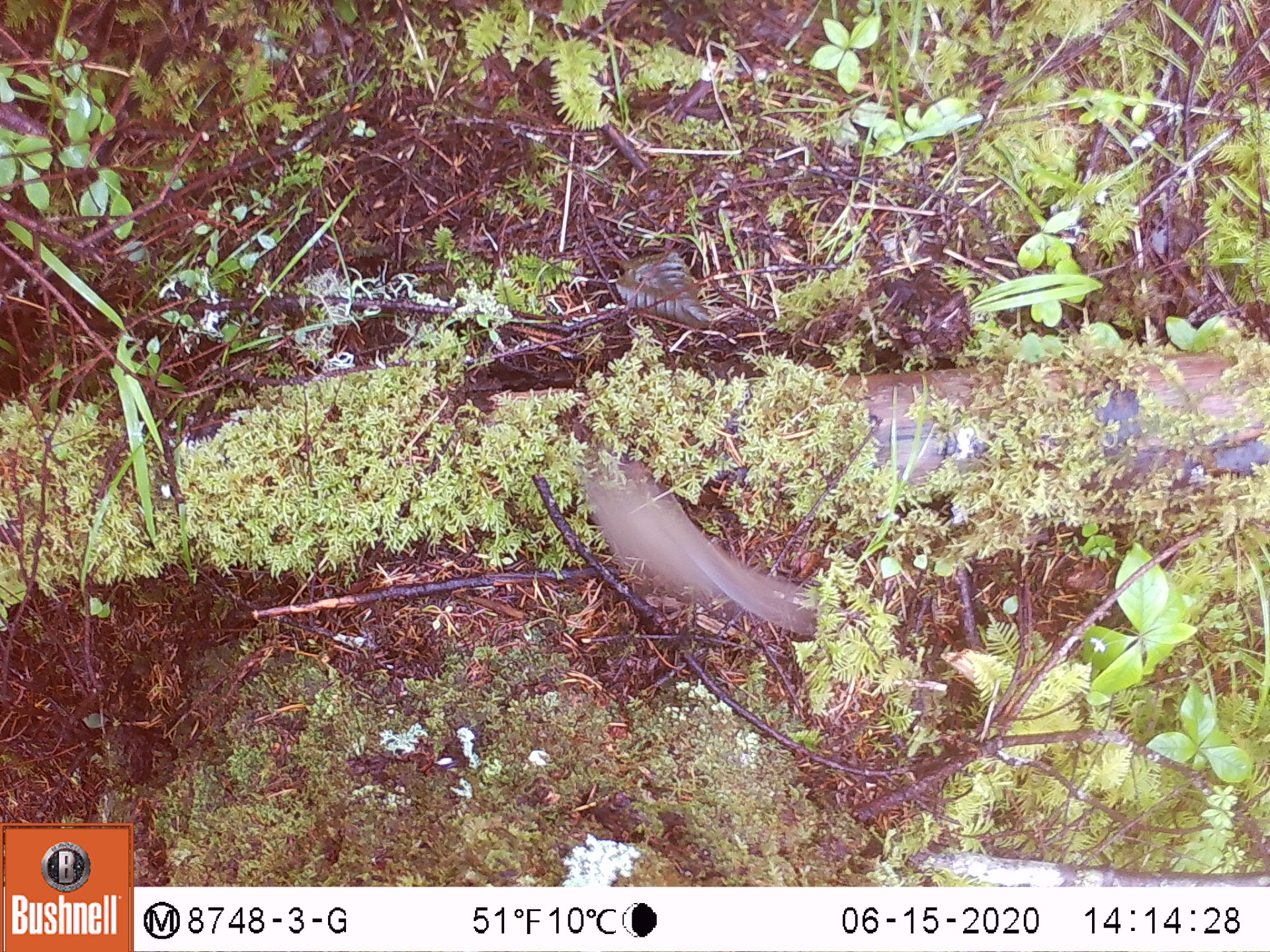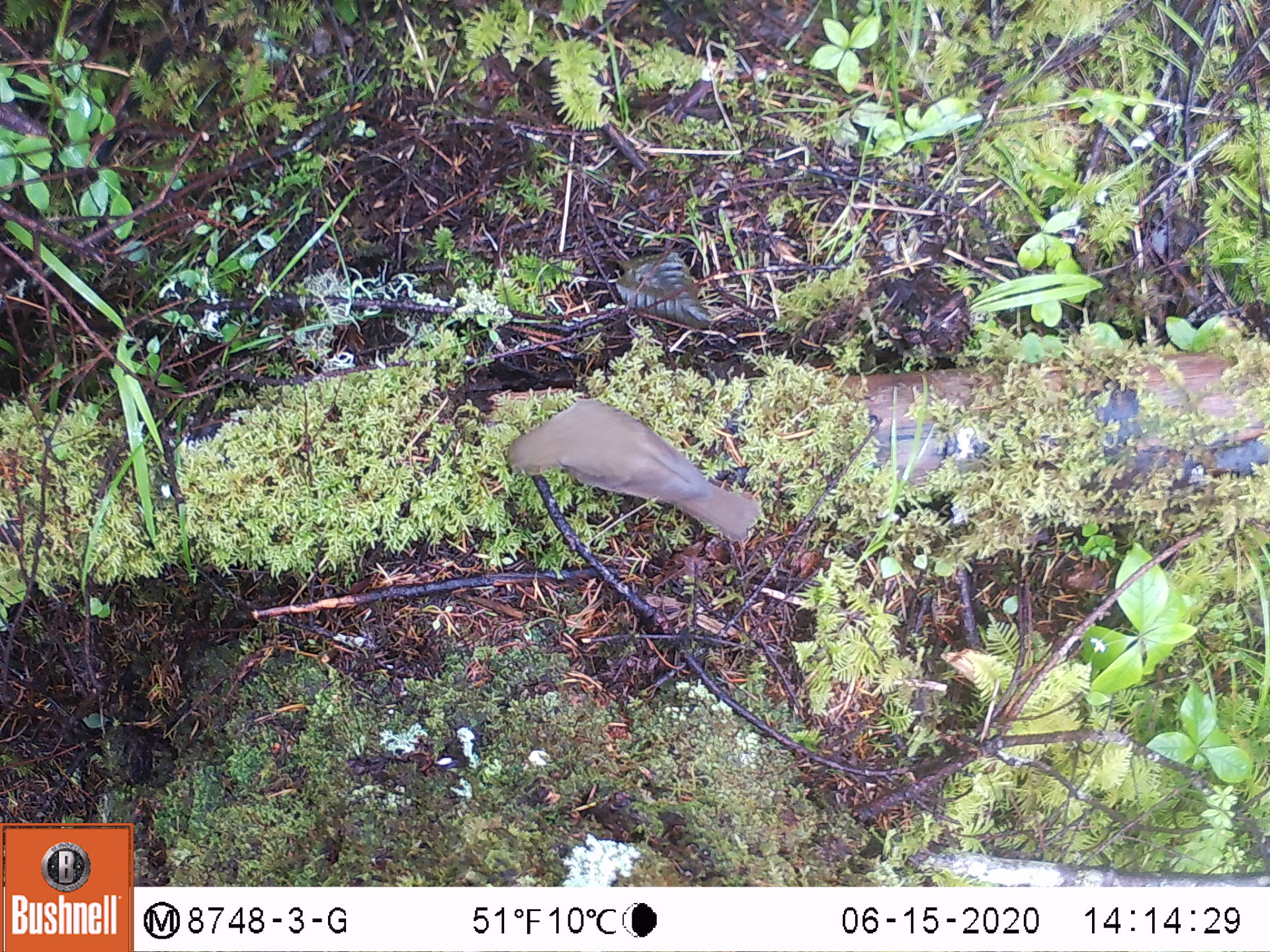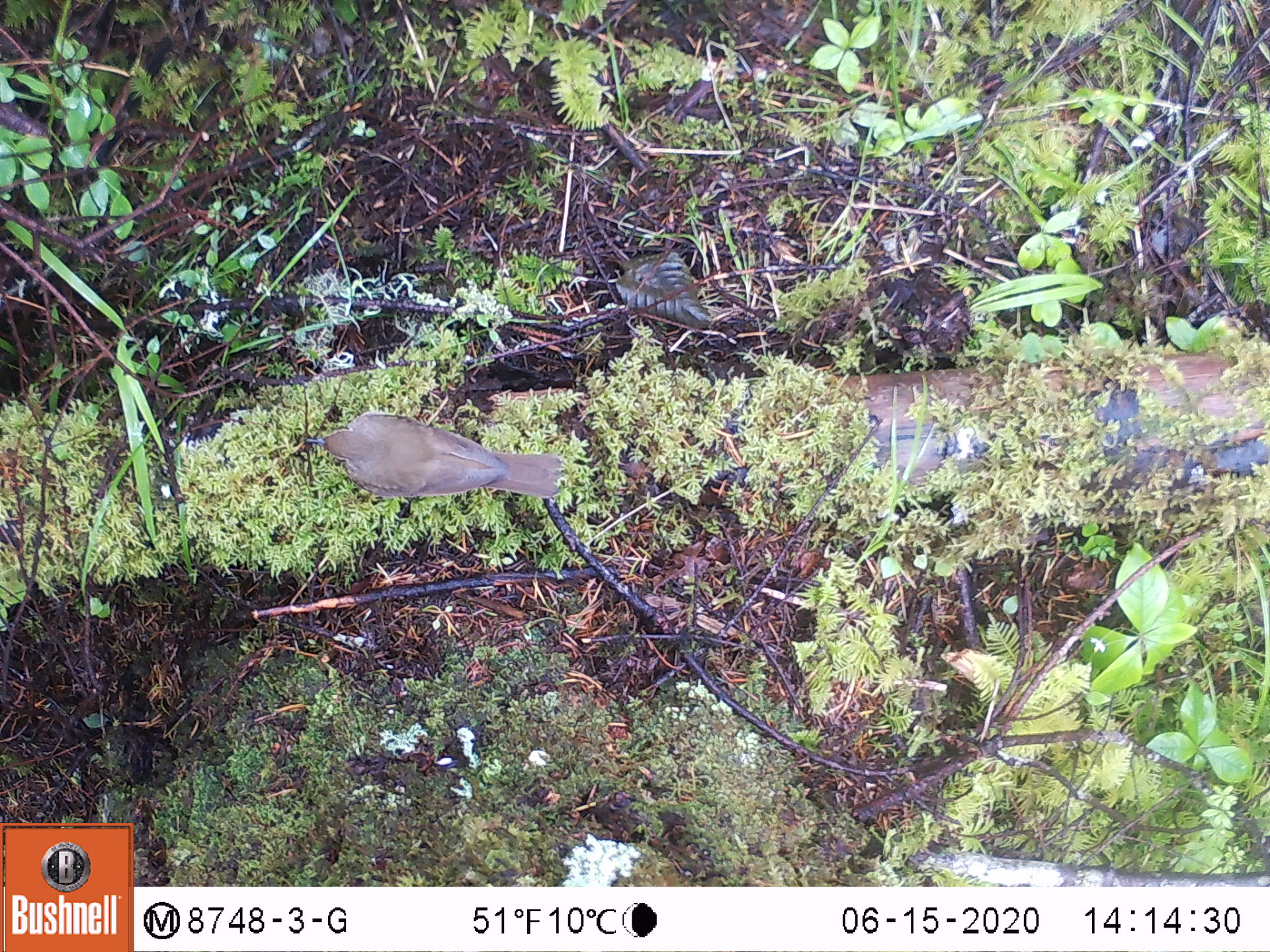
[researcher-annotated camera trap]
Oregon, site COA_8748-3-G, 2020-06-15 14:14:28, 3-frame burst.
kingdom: Animalia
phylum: Chordata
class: Aves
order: Passeriformes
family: Turdidae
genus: Catharus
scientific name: Catharus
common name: brown thrushes and nightingale-thrushes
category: catharus species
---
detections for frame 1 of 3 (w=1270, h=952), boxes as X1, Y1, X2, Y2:
catharus species: 579, 459, 828, 643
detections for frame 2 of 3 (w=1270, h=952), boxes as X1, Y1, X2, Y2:
catharus species: 502, 400, 772, 568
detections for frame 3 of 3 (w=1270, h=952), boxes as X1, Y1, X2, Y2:
catharus species: 304, 406, 563, 506